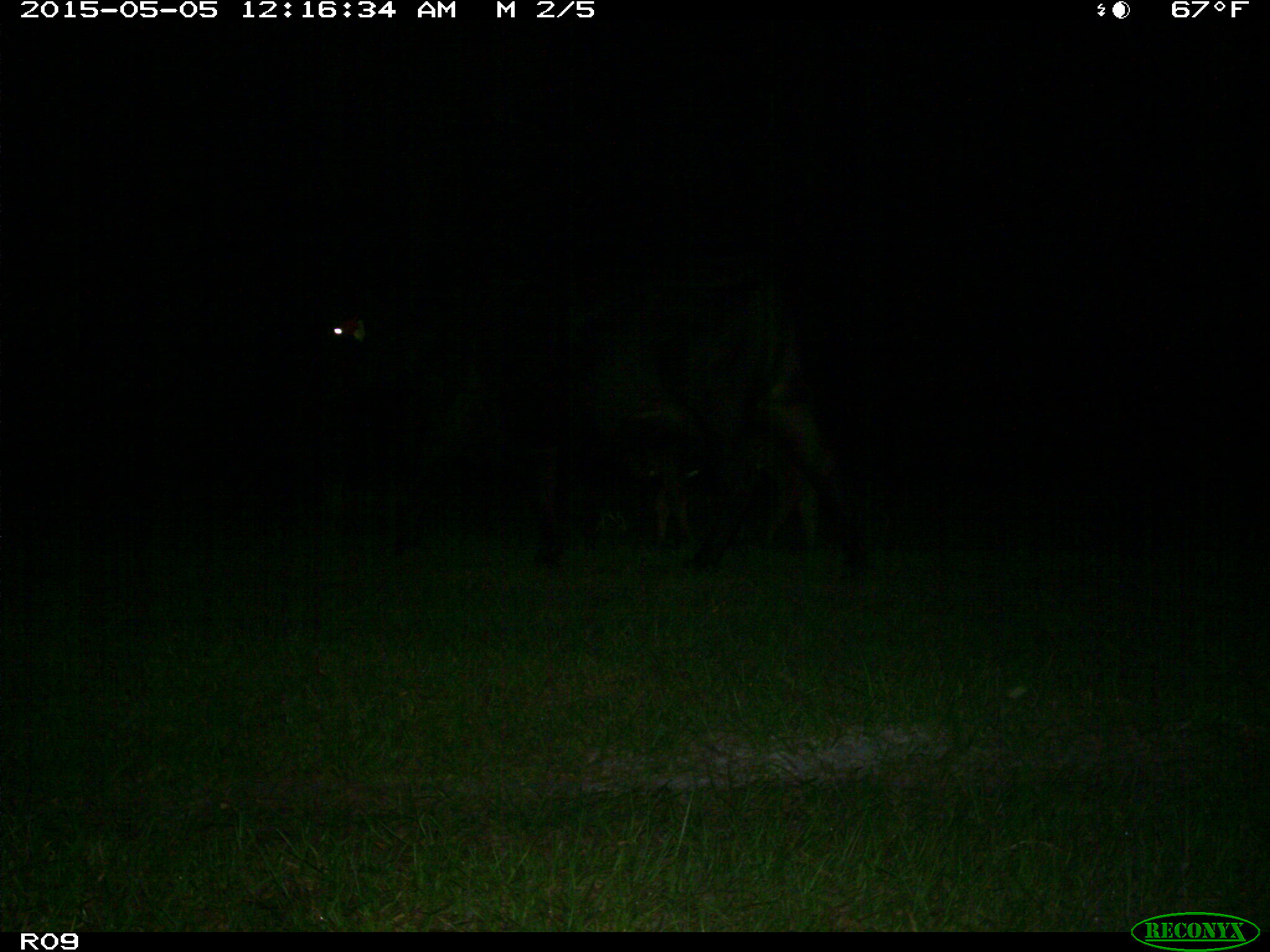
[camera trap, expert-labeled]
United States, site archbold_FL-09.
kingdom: Animalia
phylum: Chordata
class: Mammalia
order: Artiodactyla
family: Bovidae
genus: Bos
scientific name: Bos taurus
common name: domestic cow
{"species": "Bos taurus (domestic cow)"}